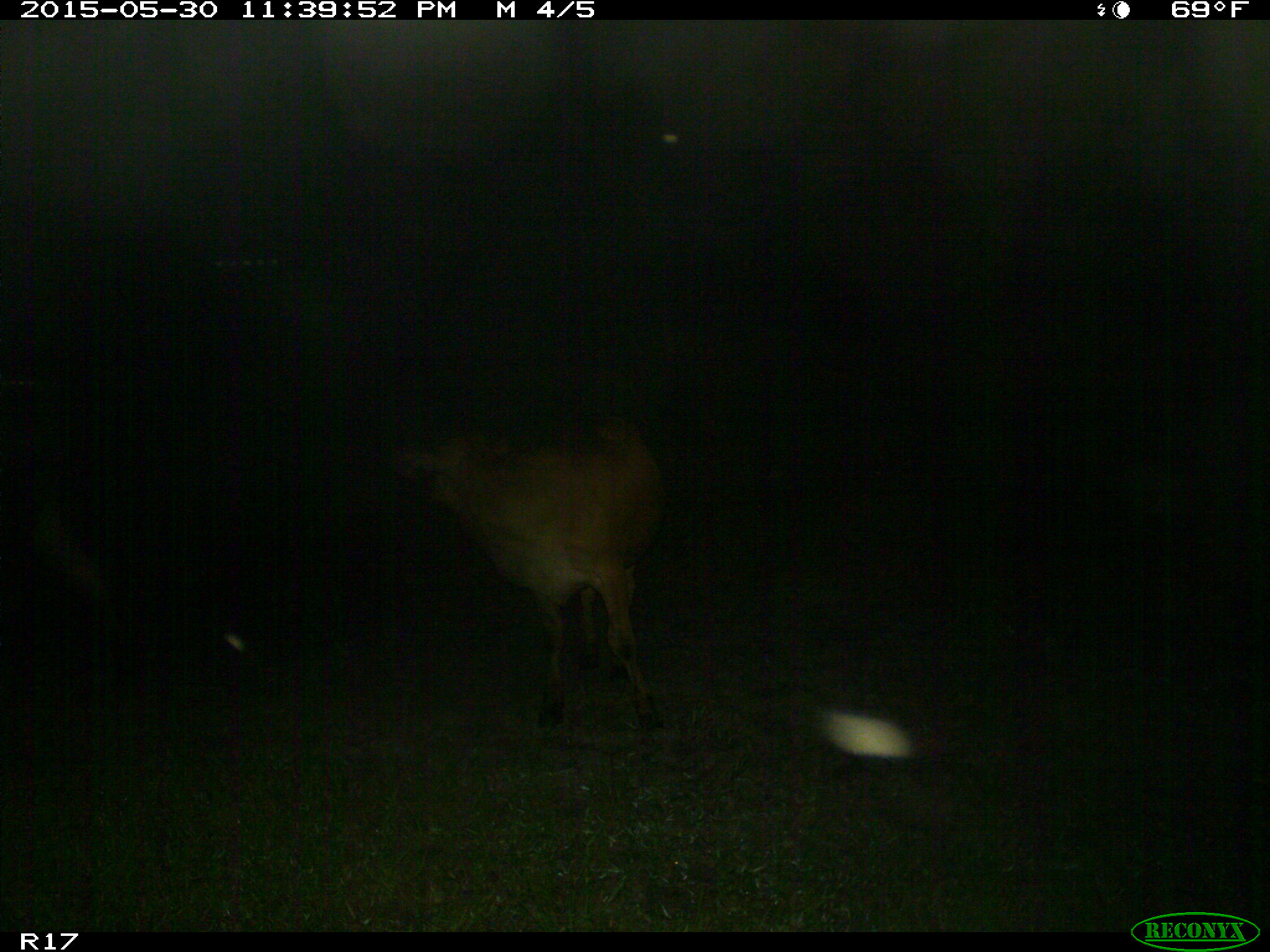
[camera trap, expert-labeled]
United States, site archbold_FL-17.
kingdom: Animalia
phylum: Chordata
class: Mammalia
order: Artiodactyla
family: Bovidae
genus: Bos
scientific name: Bos taurus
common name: domestic cow